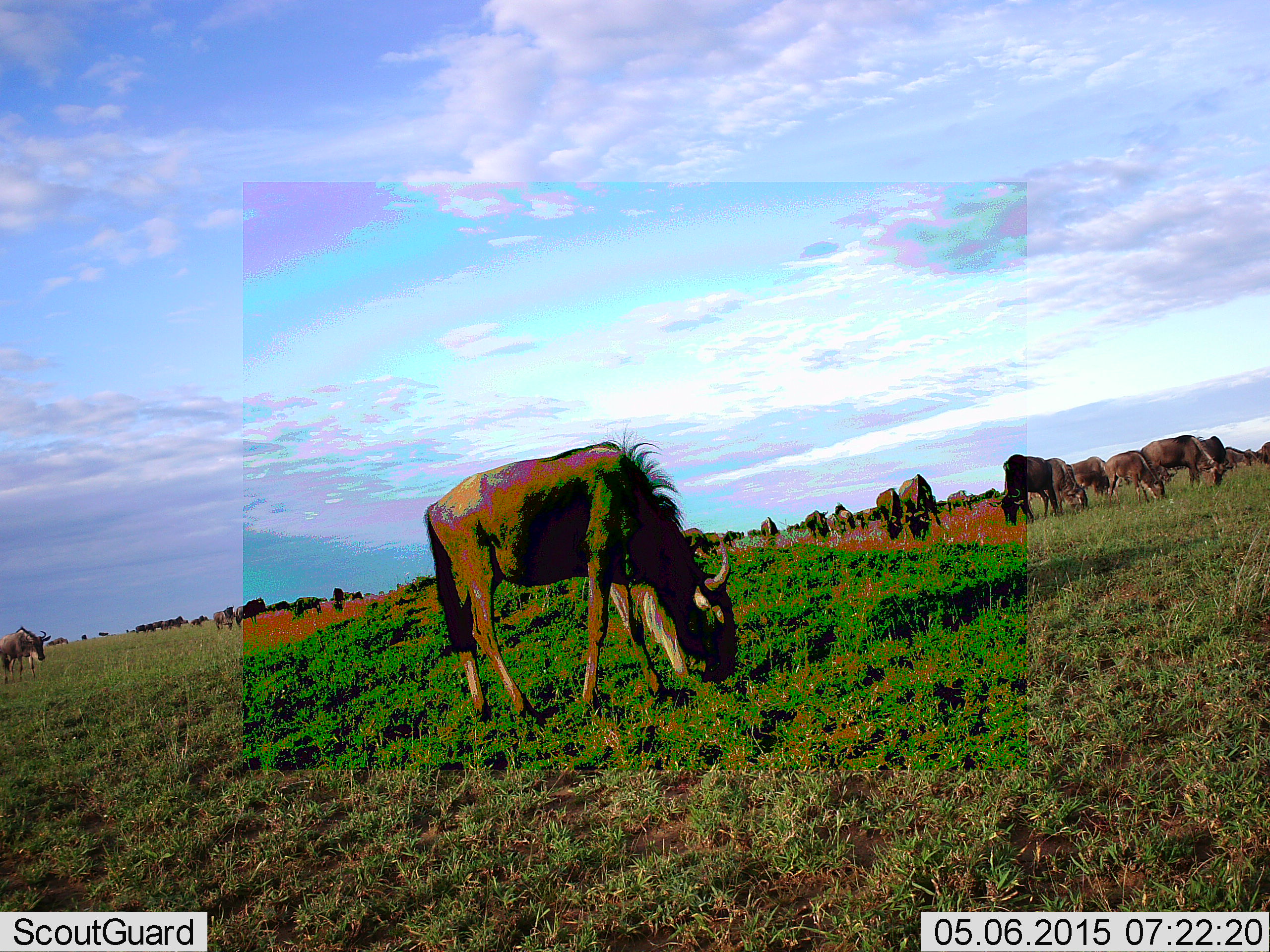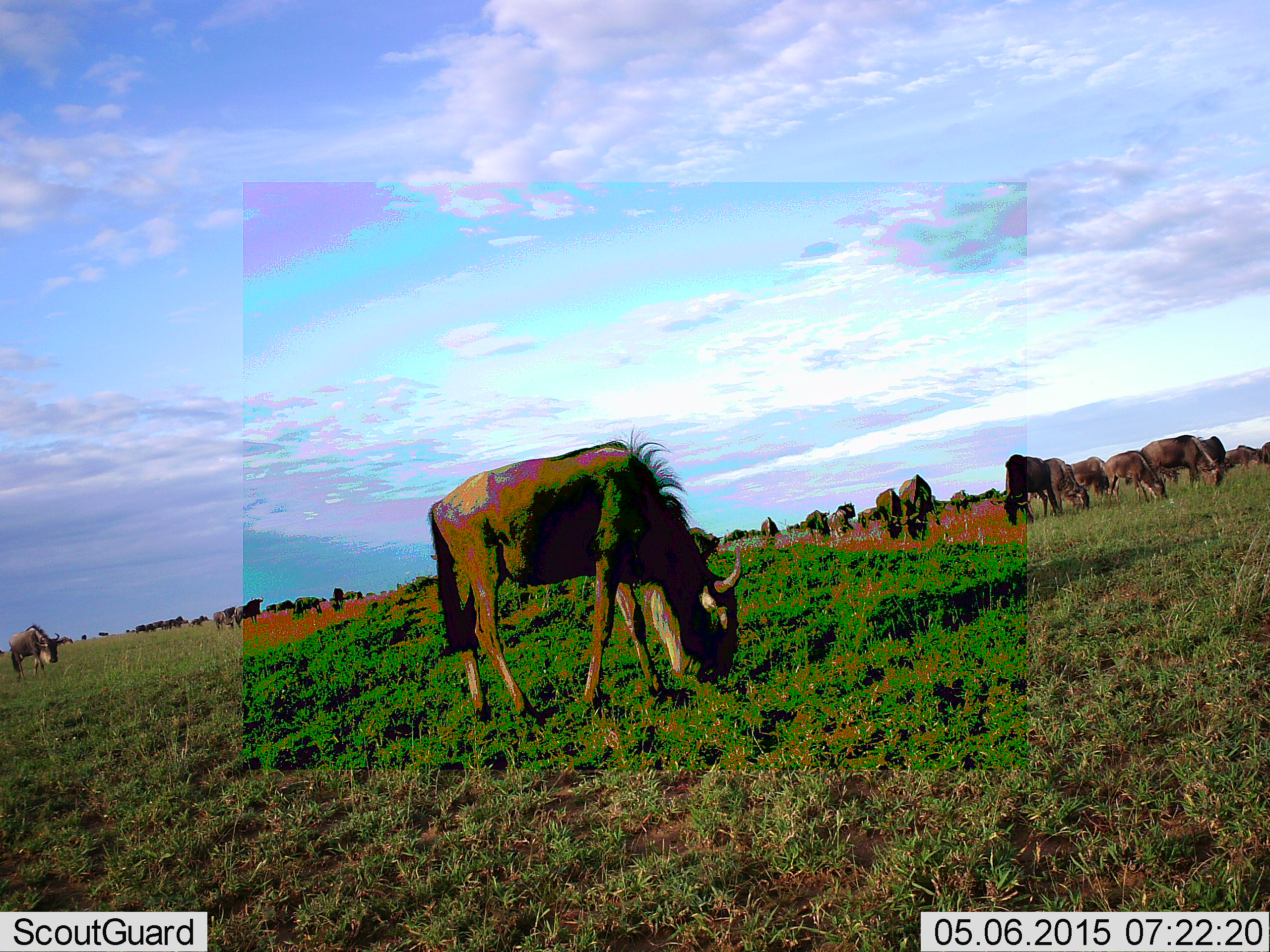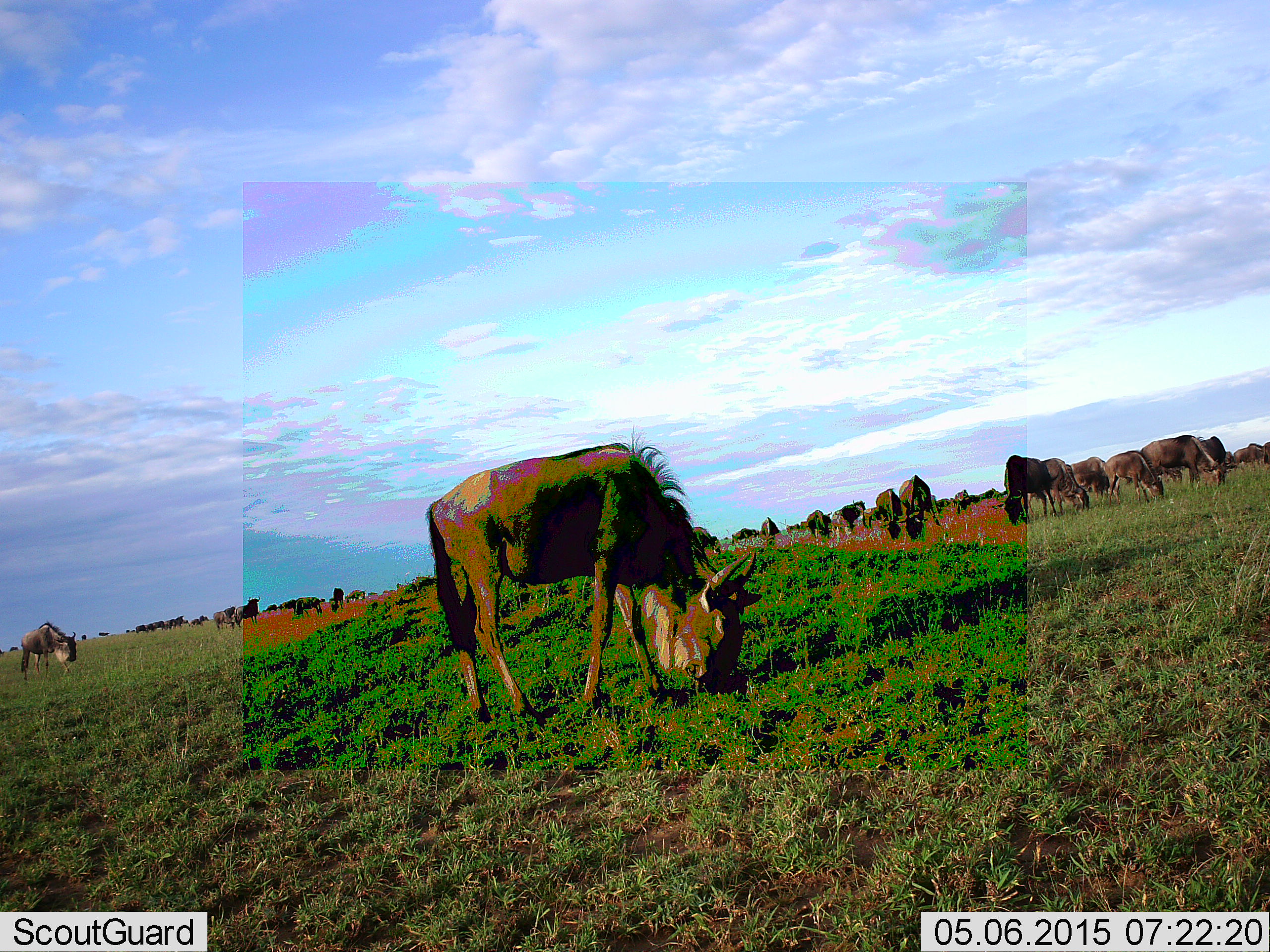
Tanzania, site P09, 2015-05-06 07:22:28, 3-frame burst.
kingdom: Animalia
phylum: Chordata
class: Mammalia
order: Artiodactyla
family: Bovidae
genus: Connochaetes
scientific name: Connochaetes taurinus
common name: blue wildebeest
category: wildebeest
Wildebeest (blue wildebeest) (Connochaetes taurinus), count 11-50. Behavior (volunteer vote fractions): standing 30%, resting 0%, moving 30%, interacting 0%. Young present (vote fraction): 10%. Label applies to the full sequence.